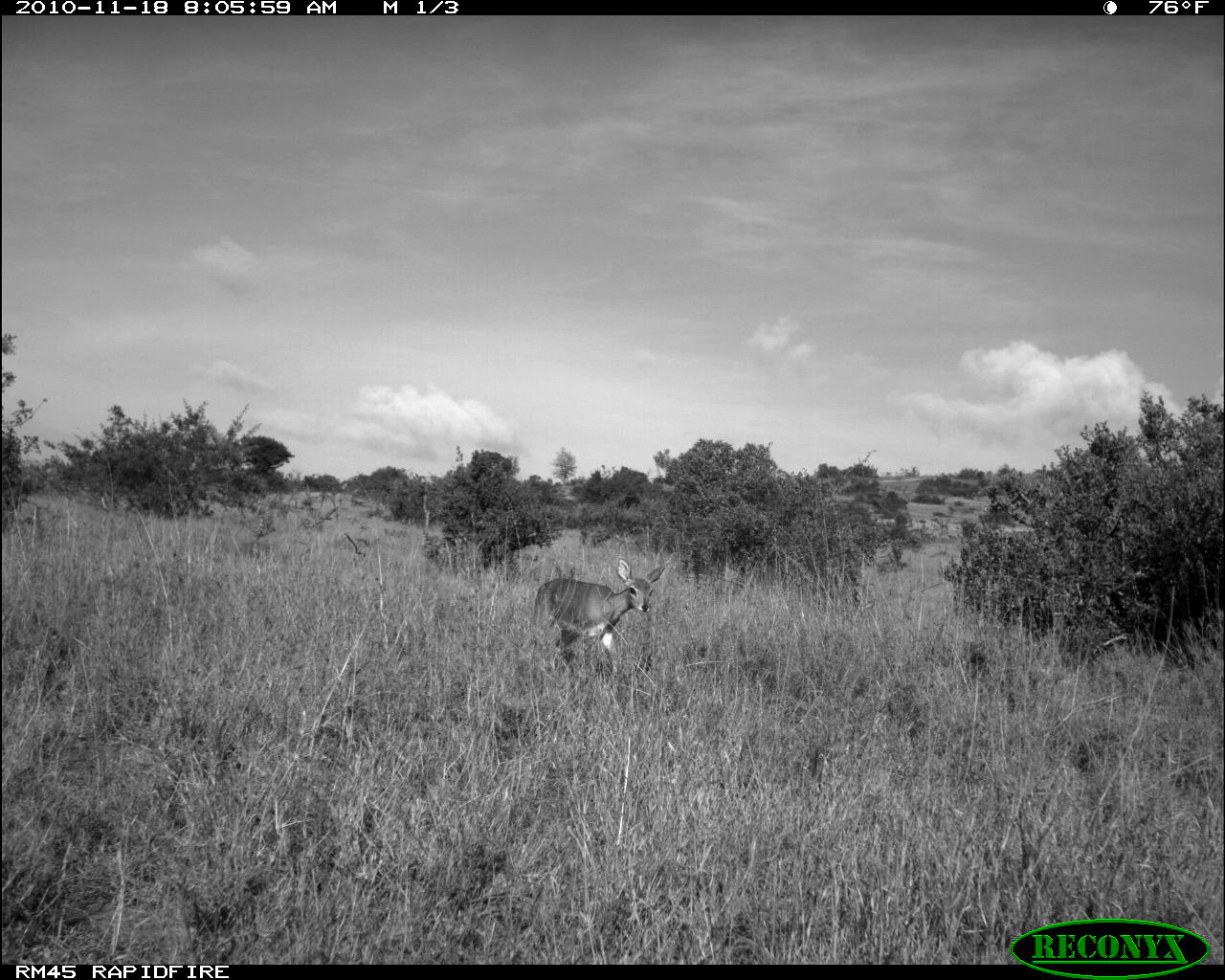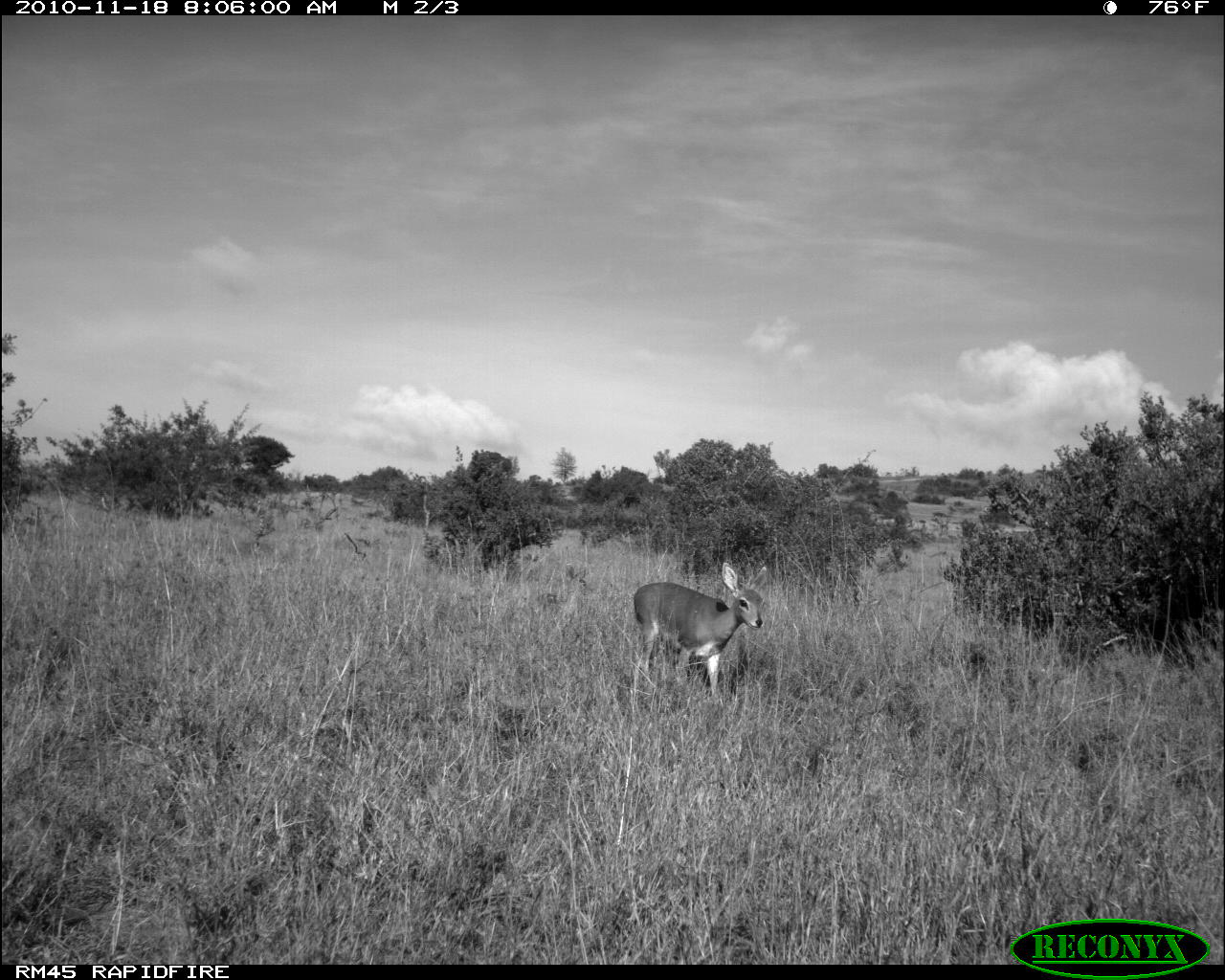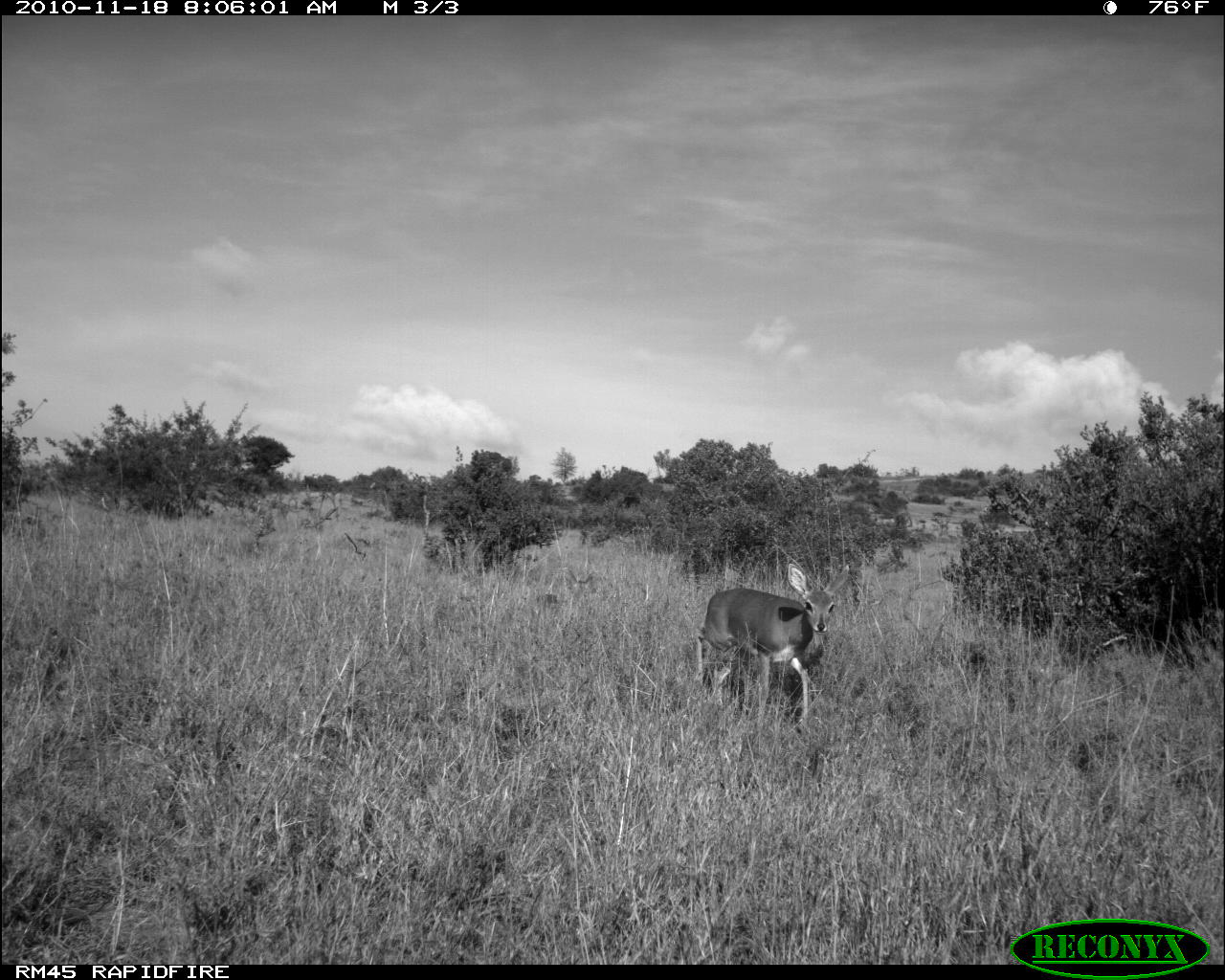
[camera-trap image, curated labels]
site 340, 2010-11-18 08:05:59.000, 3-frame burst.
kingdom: Animalia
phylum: Chordata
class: Mammalia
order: Artiodactyla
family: Bovidae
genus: Raphicerus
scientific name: Raphicerus campestris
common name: steenbok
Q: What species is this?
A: Raphicerus campestris (steenbok).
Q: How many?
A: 1.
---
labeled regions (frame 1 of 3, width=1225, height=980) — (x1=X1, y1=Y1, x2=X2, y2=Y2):
raphicerus campestris: (x1=529, y1=557, x2=666, y2=672)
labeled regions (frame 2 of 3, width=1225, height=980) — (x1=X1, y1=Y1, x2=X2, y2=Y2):
raphicerus campestris: (x1=632, y1=561, x2=768, y2=697)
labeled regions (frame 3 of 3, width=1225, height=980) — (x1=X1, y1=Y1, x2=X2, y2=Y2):
raphicerus campestris: (x1=692, y1=563, x2=850, y2=724)